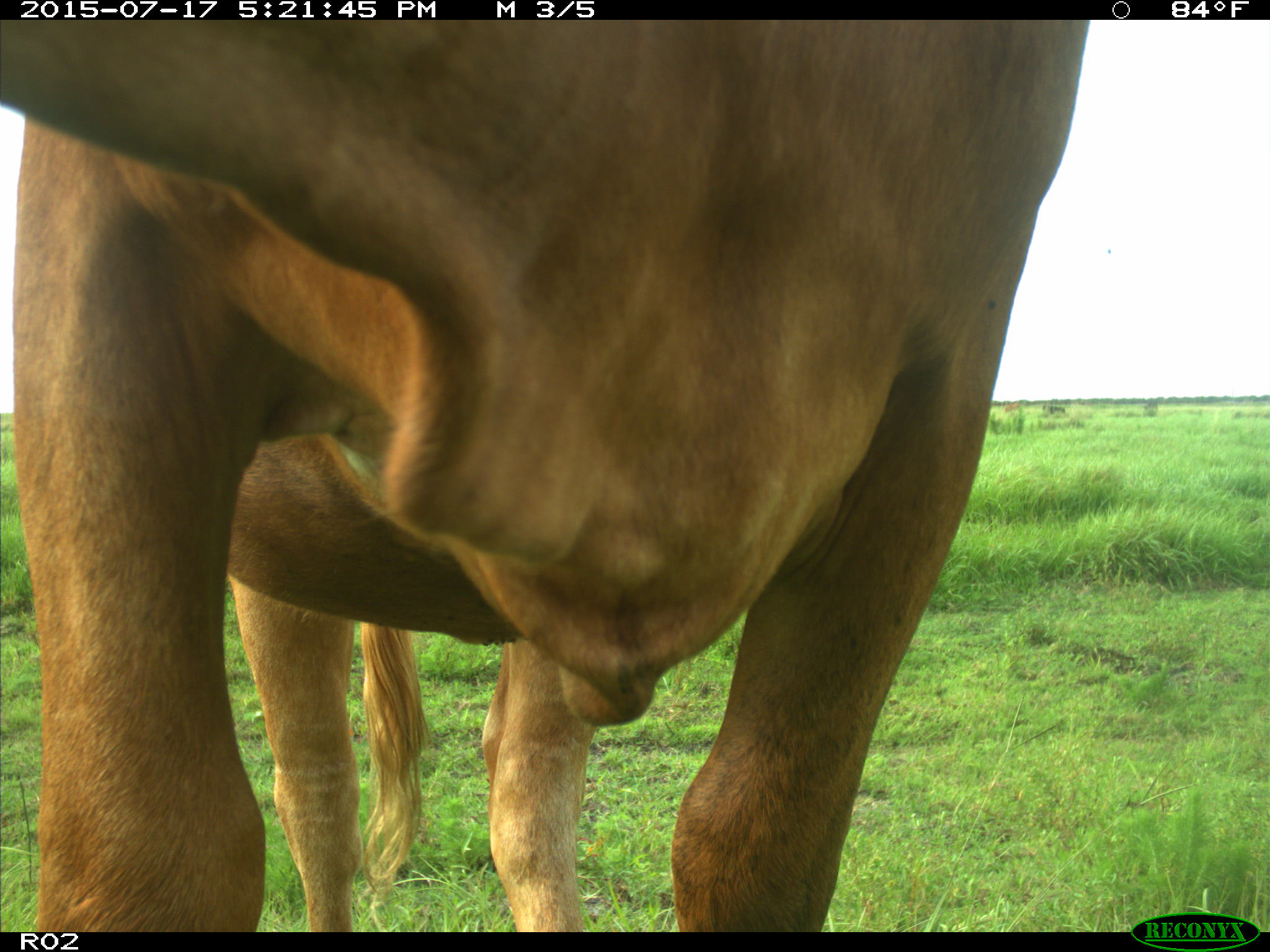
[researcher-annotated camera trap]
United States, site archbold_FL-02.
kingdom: Animalia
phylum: Chordata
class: Mammalia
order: Artiodactyla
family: Bovidae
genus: Bos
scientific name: Bos taurus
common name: domestic cow